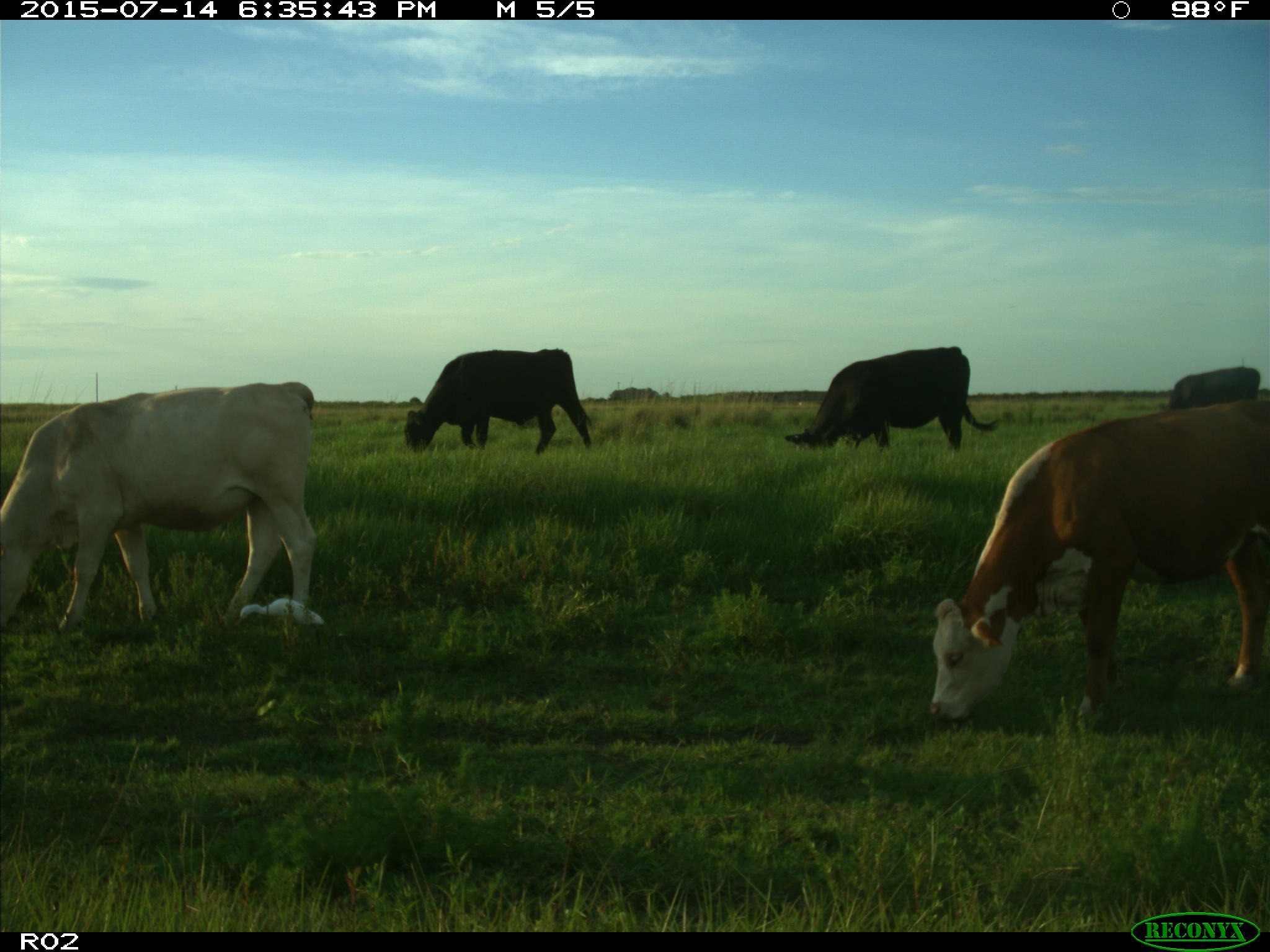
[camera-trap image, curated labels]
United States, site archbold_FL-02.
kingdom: Animalia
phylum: Chordata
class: Mammalia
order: Artiodactyla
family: Bovidae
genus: Bos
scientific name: Bos taurus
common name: domestic cow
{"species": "Bos taurus (domestic cow)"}